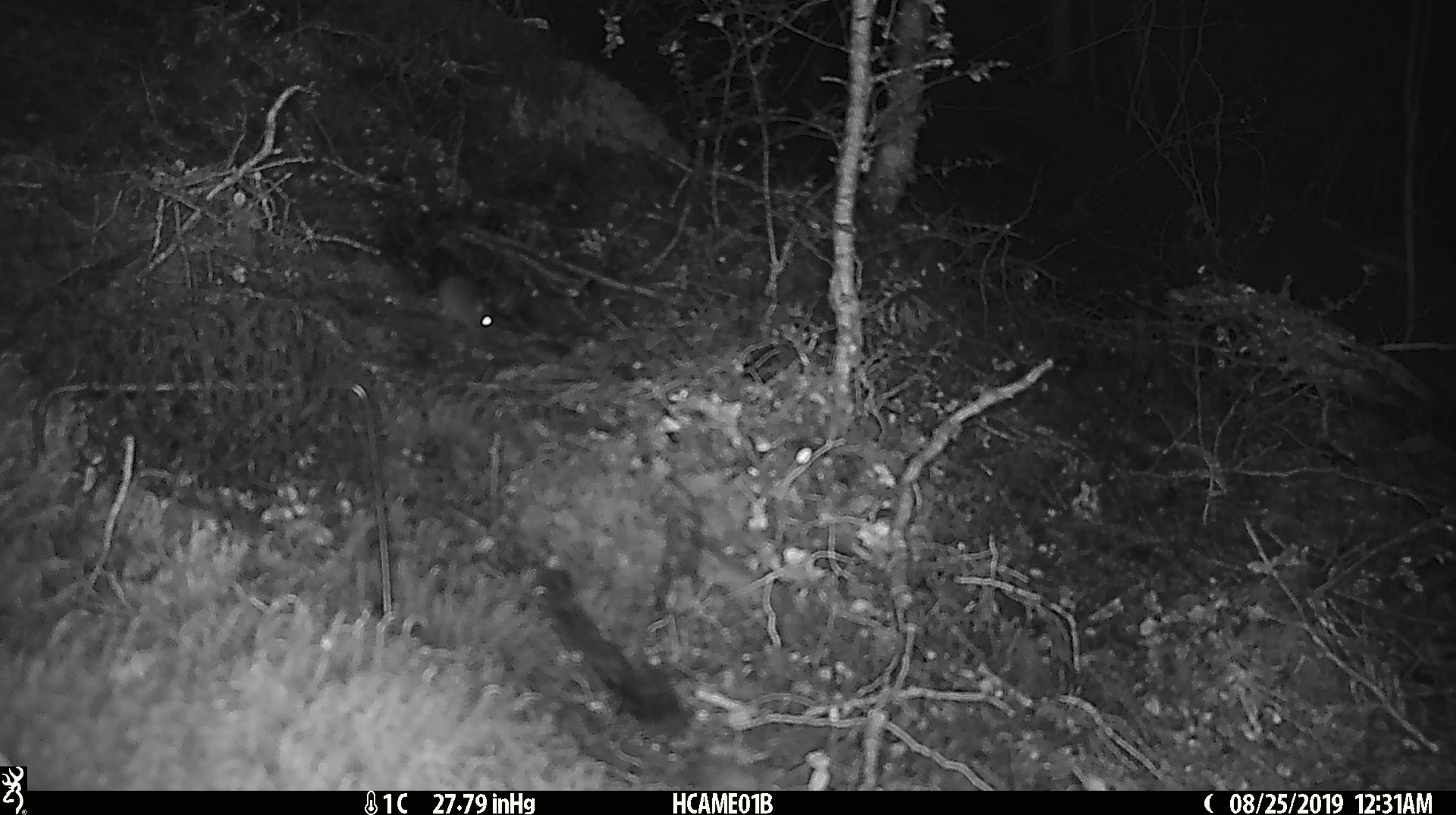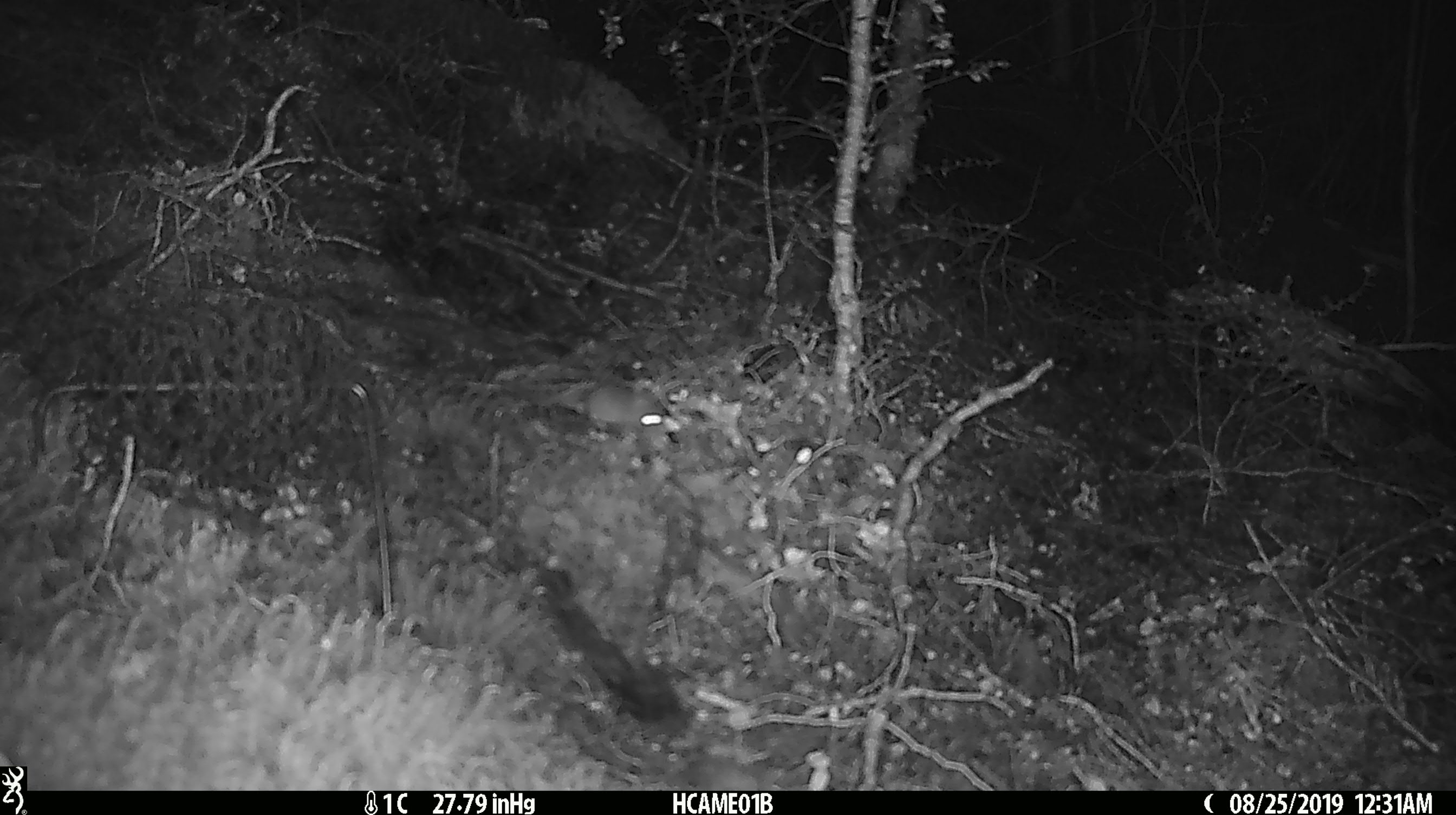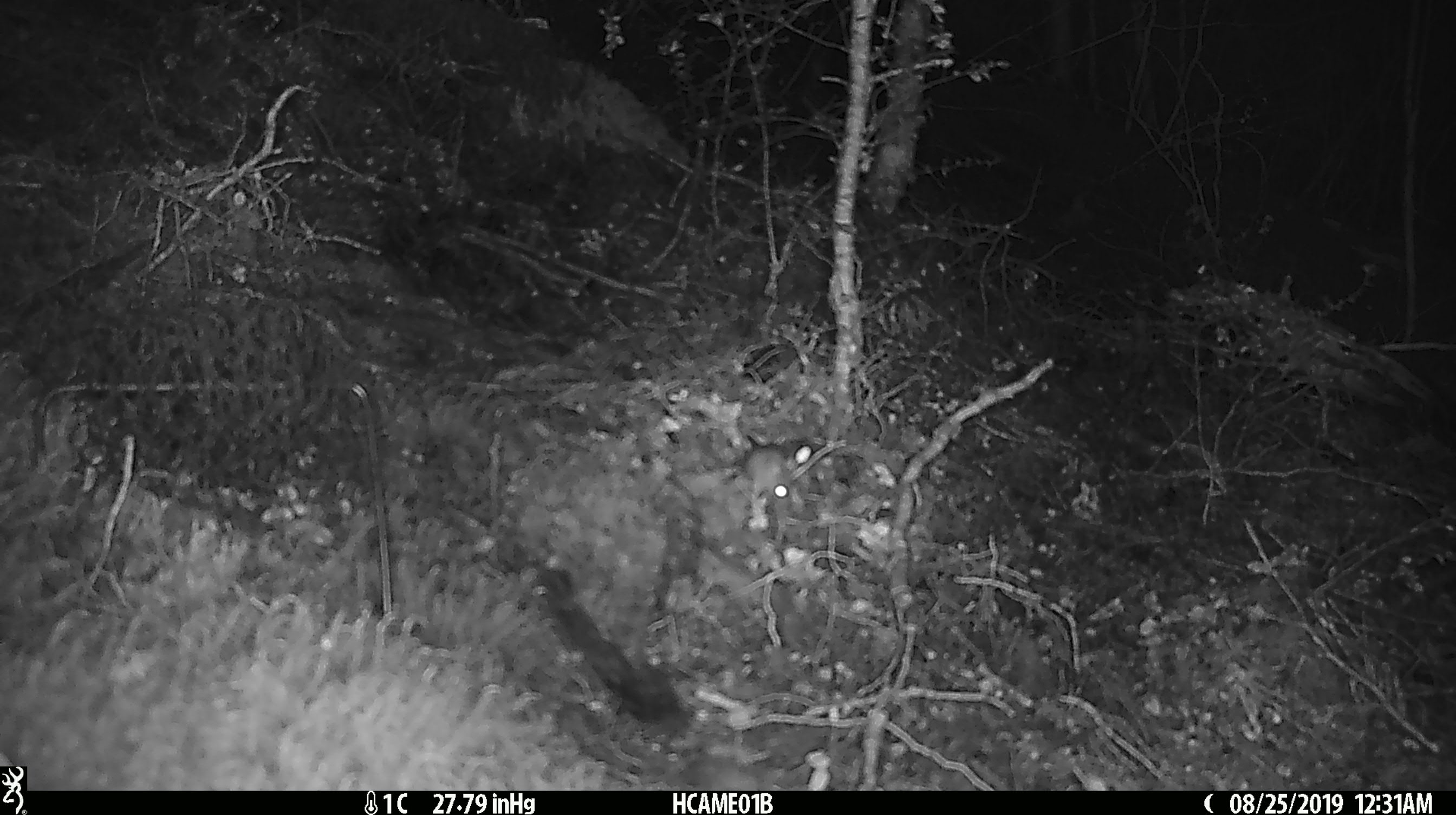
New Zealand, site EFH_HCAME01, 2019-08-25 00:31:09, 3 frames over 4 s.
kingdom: Animalia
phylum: Chordata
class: Mammalia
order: Rodentia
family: Muridae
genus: Mus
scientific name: Mus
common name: mouse